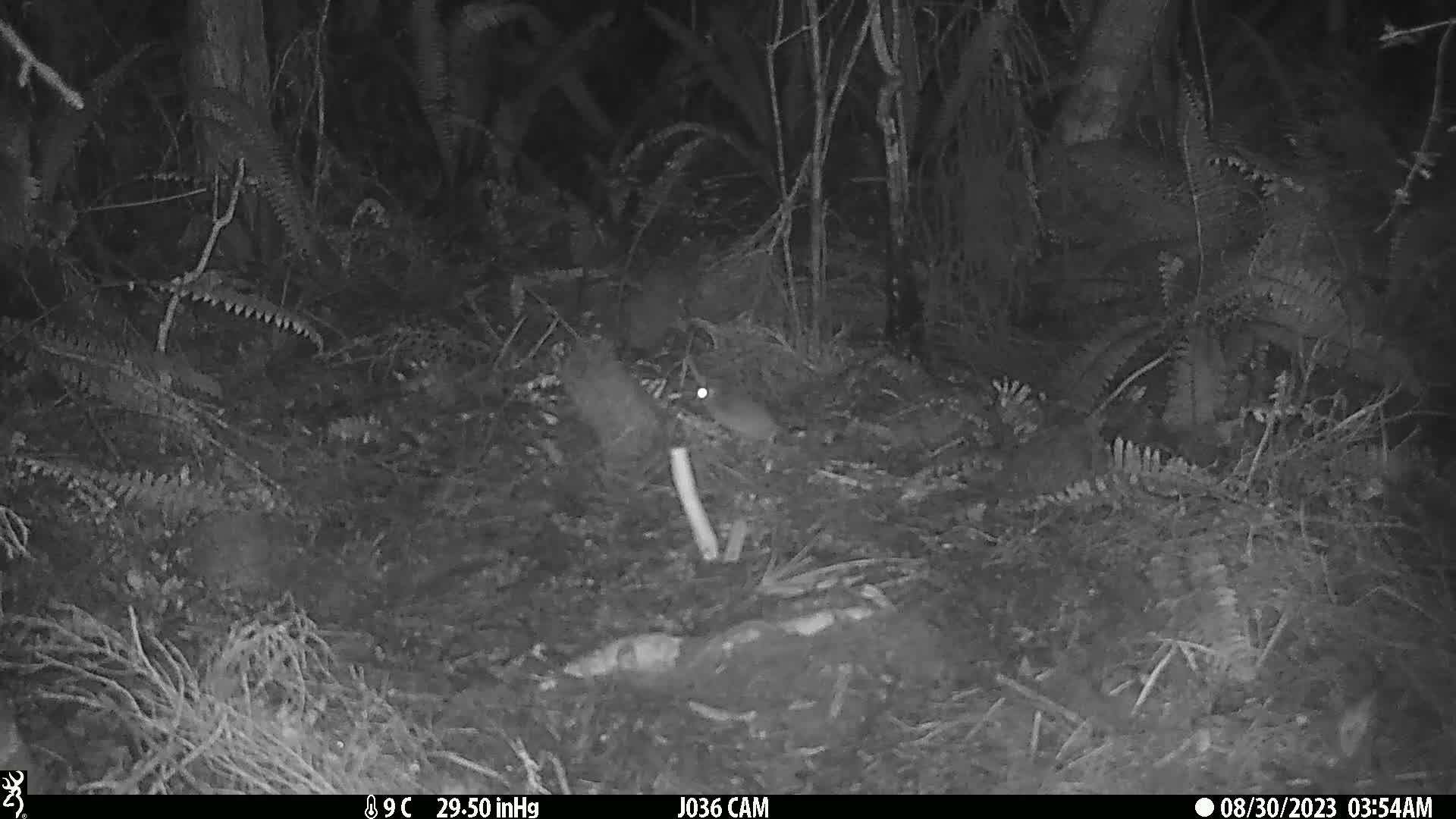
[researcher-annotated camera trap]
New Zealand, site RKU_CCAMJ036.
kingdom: Animalia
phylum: Chordata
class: Mammalia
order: Rodentia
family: Muridae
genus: Rattus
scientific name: Rattus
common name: rat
Rat (Rattus).